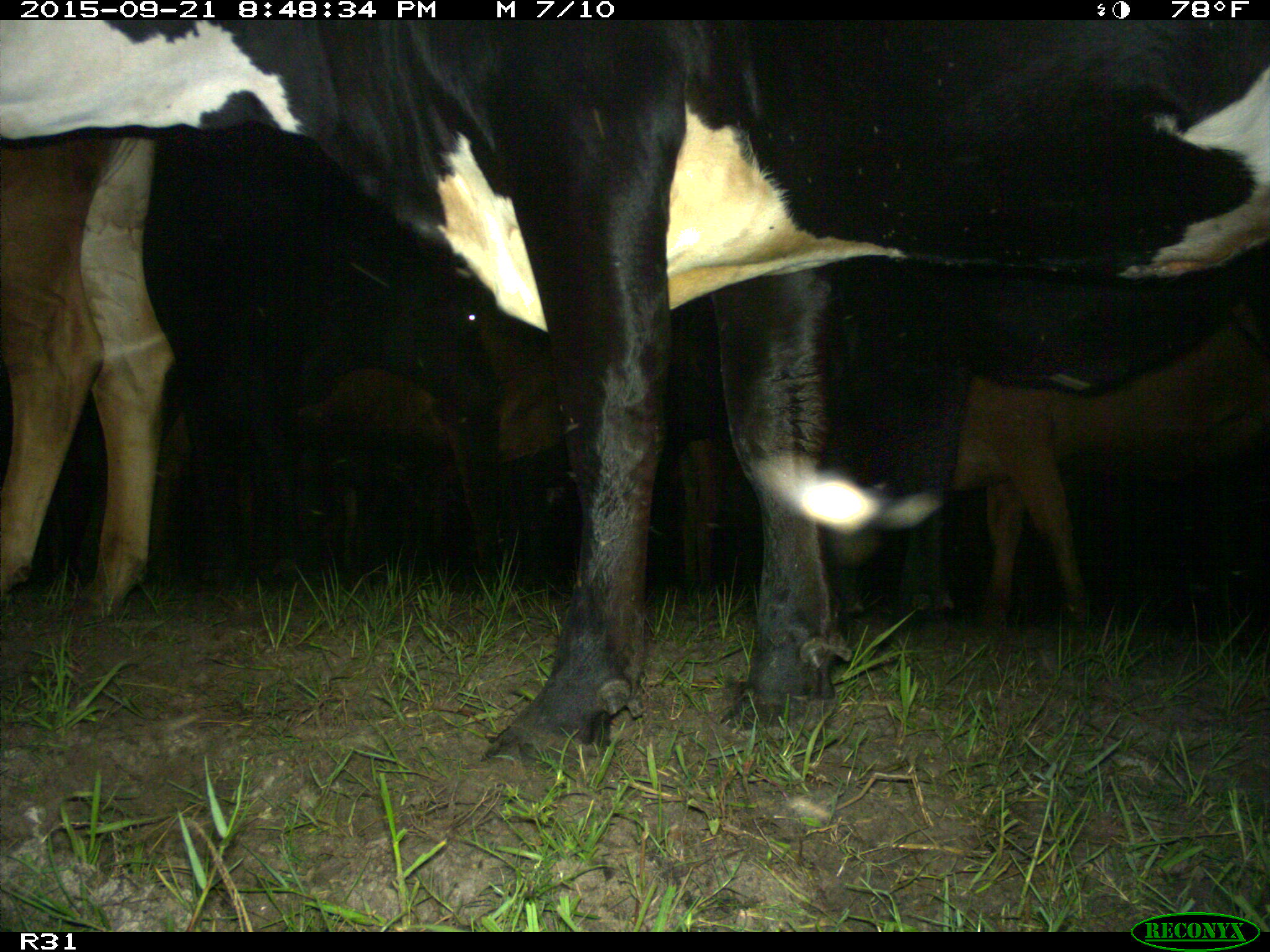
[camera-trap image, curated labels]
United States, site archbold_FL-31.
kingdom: Animalia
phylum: Chordata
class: Mammalia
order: Artiodactyla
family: Bovidae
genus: Bos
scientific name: Bos taurus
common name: domestic cow